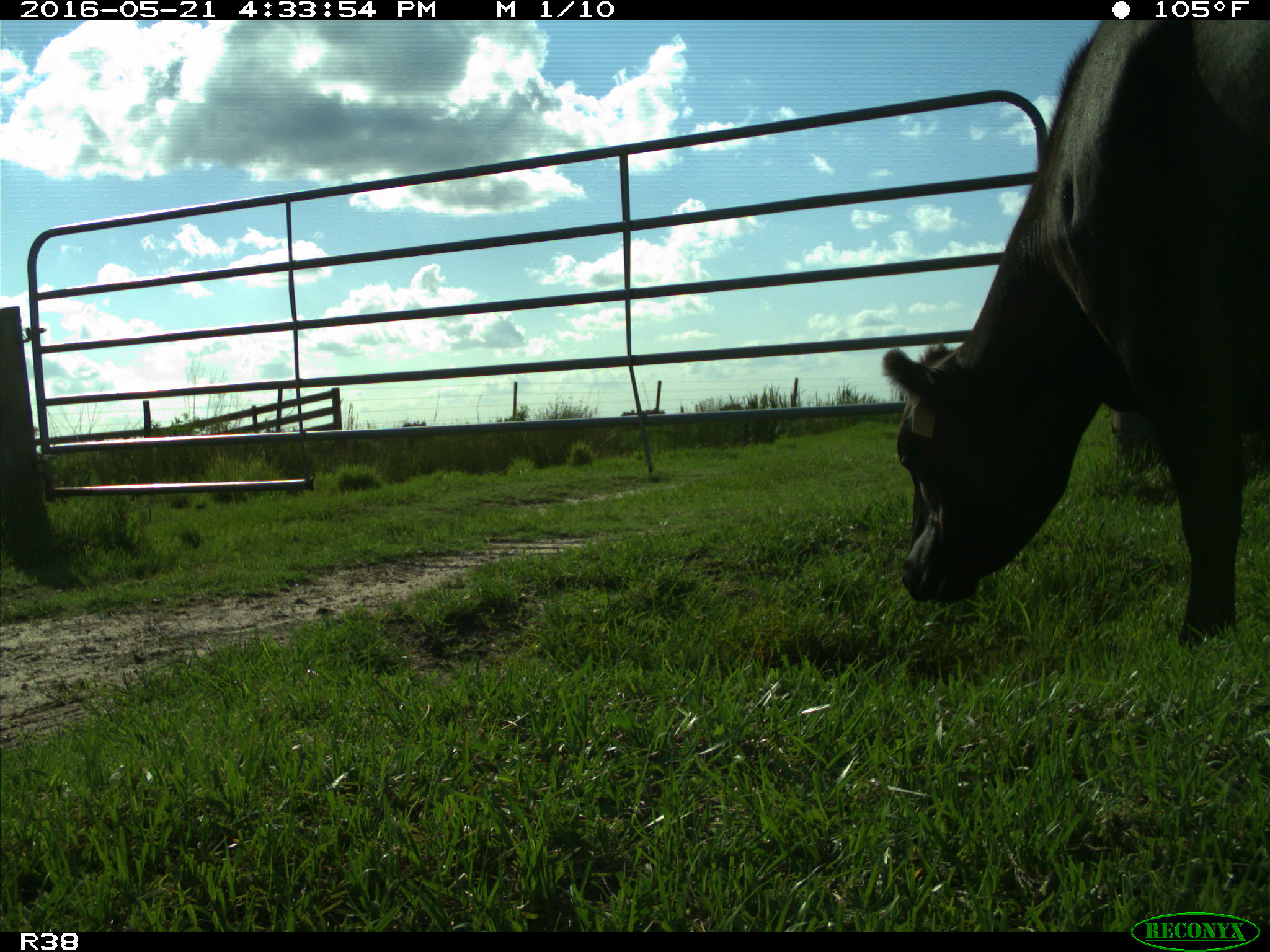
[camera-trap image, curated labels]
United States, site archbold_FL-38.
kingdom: Animalia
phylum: Chordata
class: Mammalia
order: Artiodactyla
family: Bovidae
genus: Bos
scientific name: Bos taurus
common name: domestic cow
Bos taurus (domestic cow).